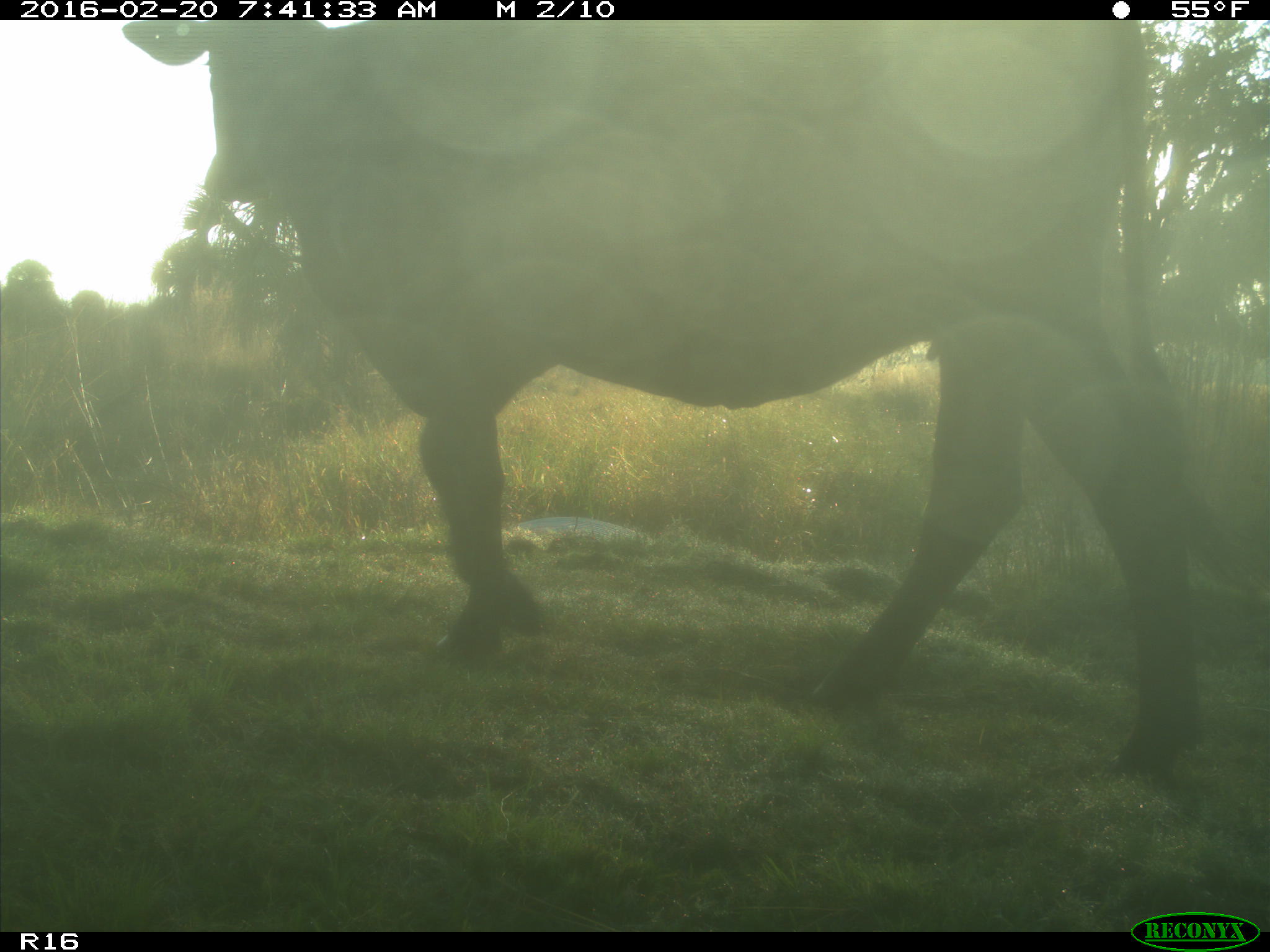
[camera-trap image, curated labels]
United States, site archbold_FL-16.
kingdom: Animalia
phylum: Chordata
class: Mammalia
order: Artiodactyla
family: Bovidae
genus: Bos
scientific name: Bos taurus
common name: domestic cow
Bos taurus (domestic cow).